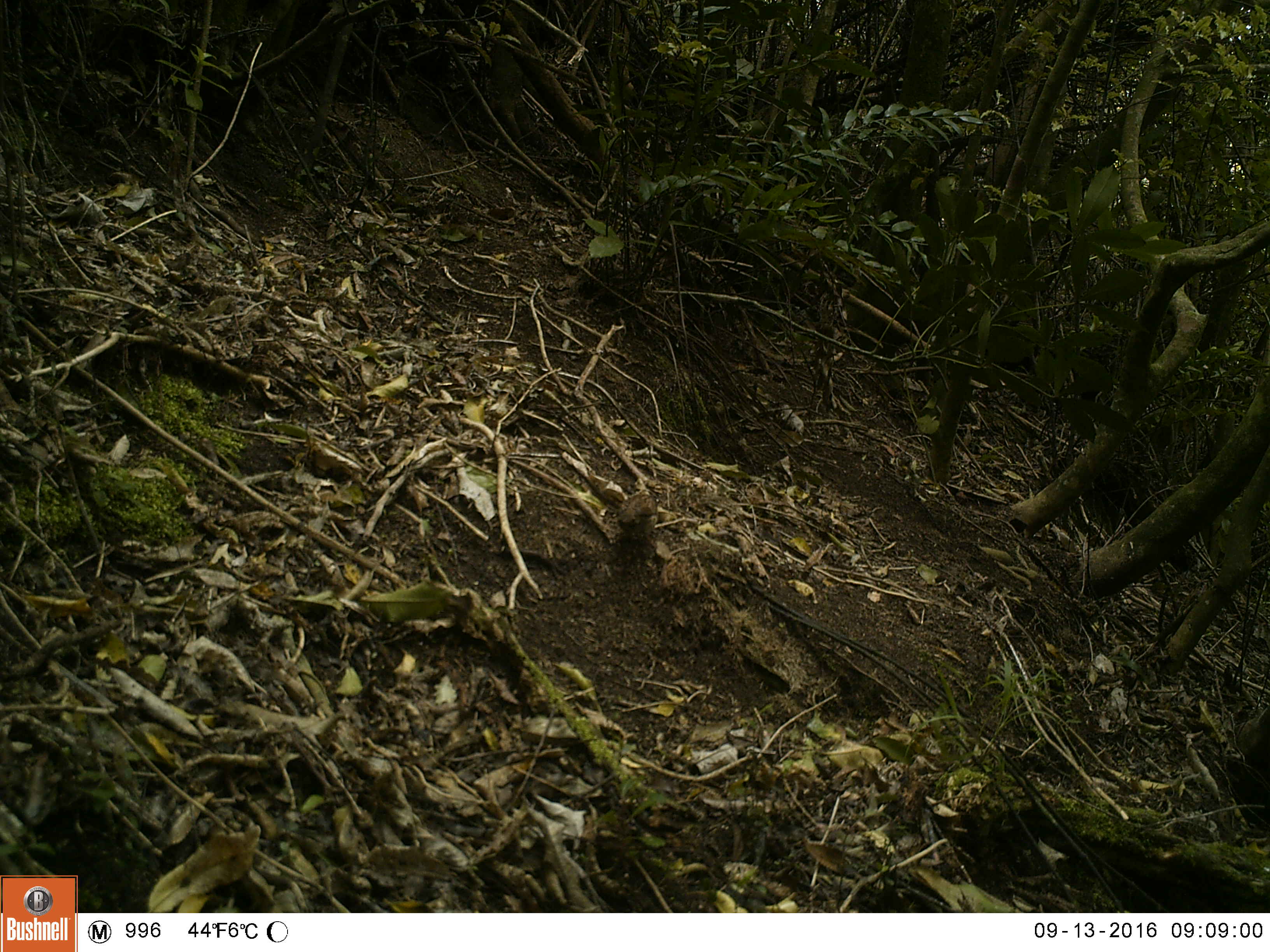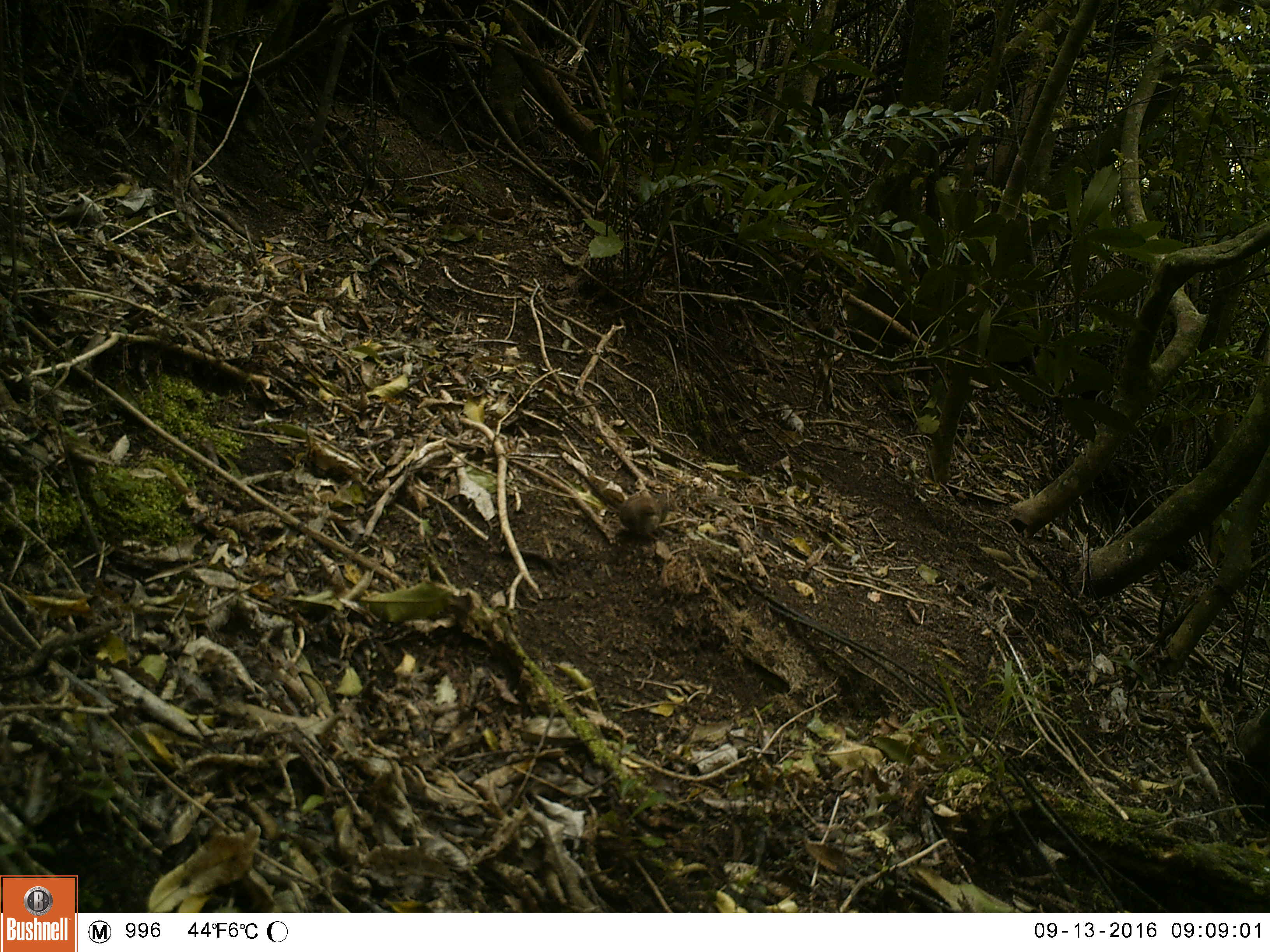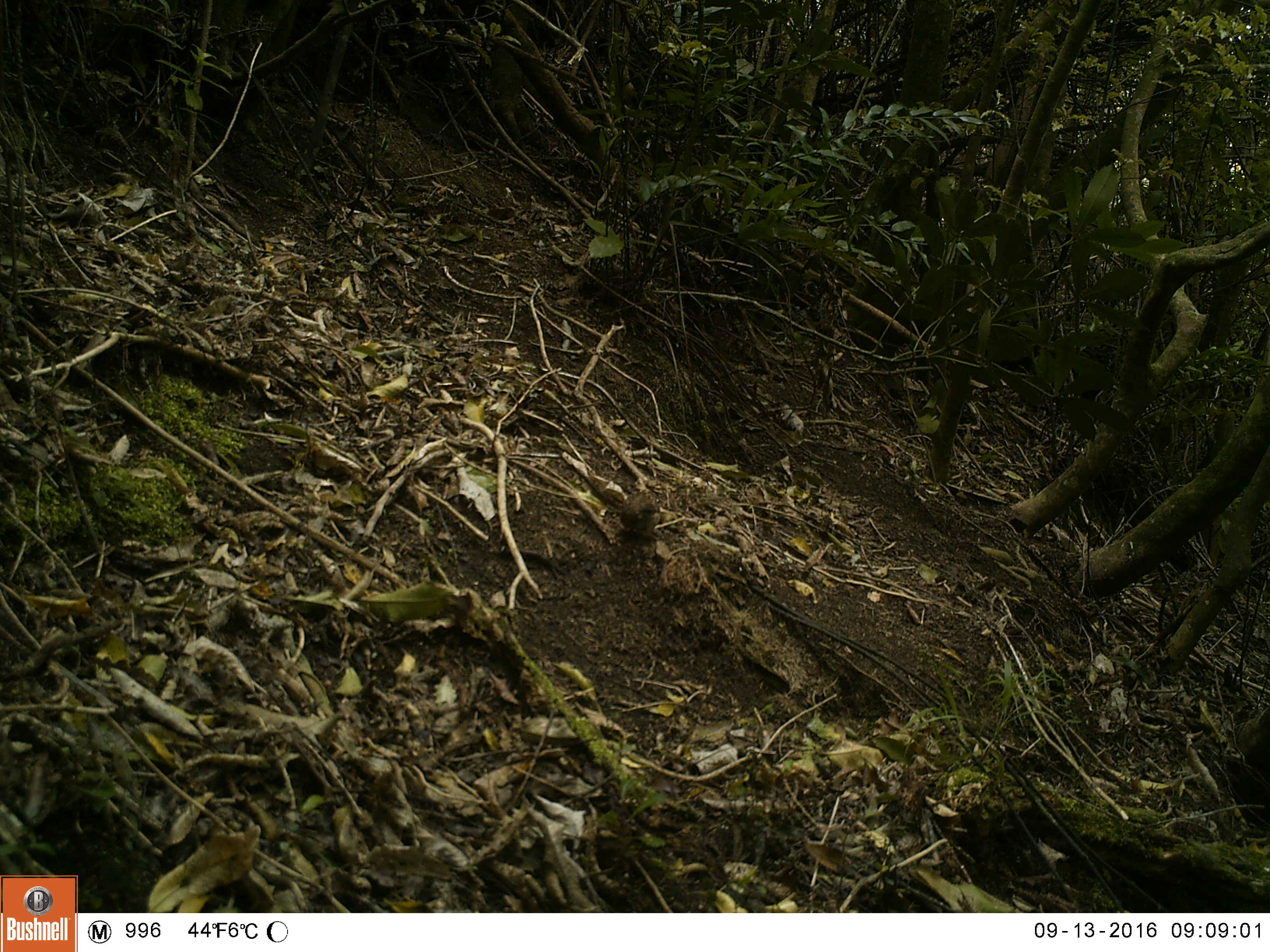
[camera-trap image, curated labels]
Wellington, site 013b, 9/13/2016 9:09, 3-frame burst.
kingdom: Animalia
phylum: Chordata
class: Aves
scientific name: Aves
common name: bird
Bird (Aves).